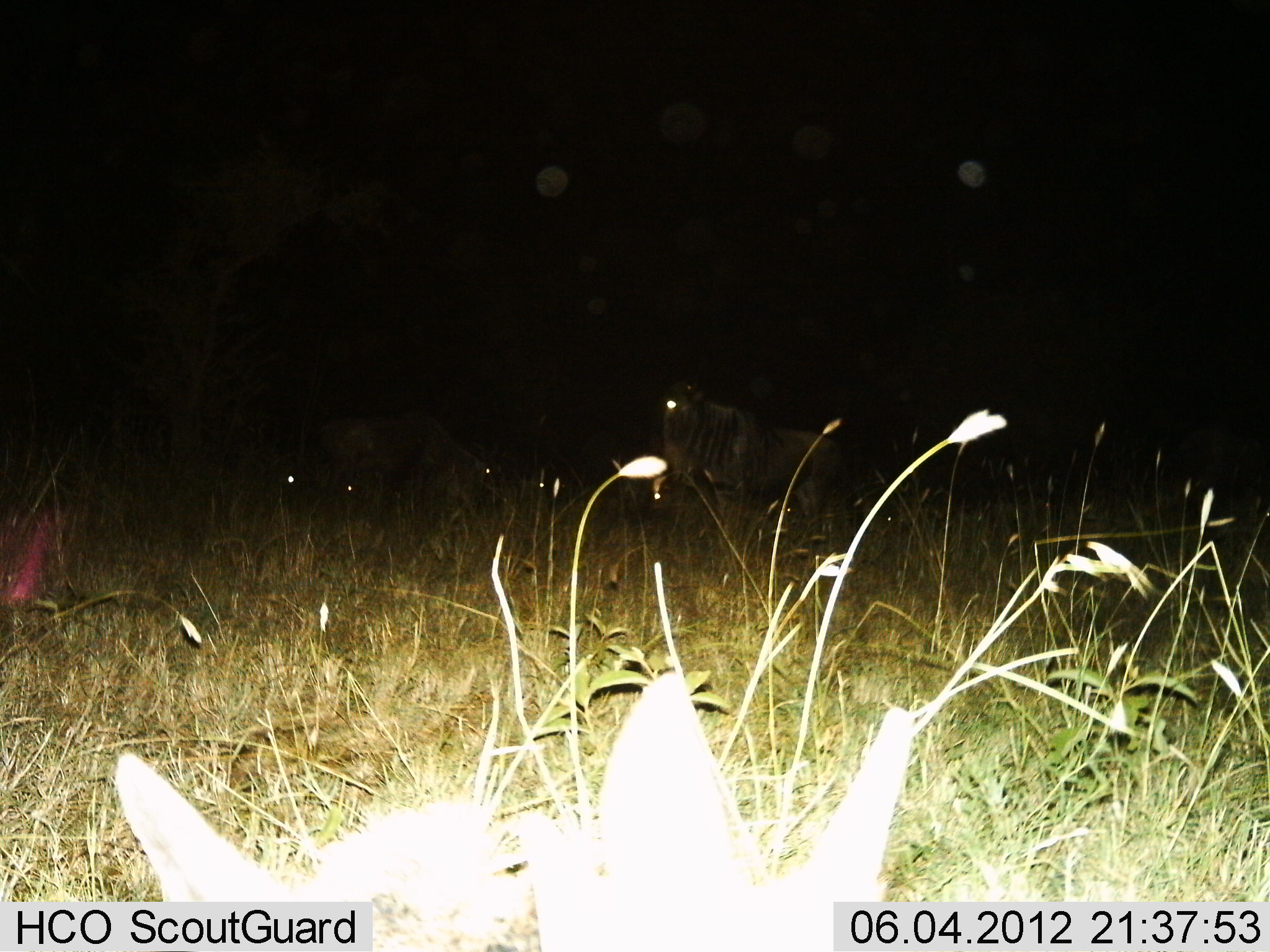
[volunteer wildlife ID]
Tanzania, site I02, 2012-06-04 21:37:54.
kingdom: Animalia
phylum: Chordata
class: Mammalia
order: Artiodactyla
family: Bovidae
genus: Connochaetes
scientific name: Connochaetes taurinus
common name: blue wildebeest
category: wildebeest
Wildebeest (blue wildebeest) (Connochaetes taurinus), count 3. Behavior (volunteer vote fractions): standing 100%, resting 18%, moving 0%, interacting 0%. Young present (vote fraction): 0%. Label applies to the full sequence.